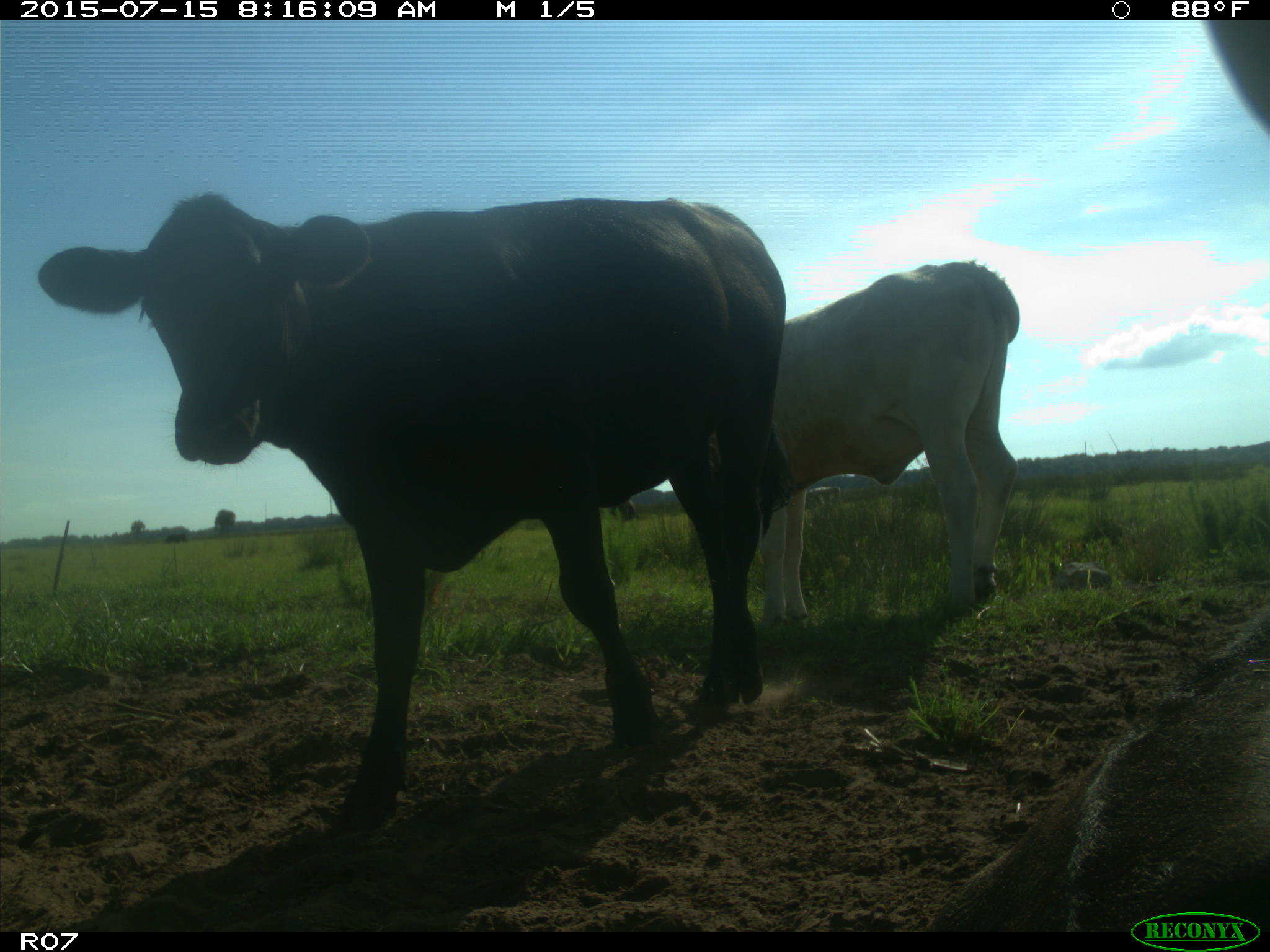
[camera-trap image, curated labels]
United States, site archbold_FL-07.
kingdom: Animalia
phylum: Chordata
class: Mammalia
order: Artiodactyla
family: Bovidae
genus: Bos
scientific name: Bos taurus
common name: domestic cow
Bos taurus (domestic cow).